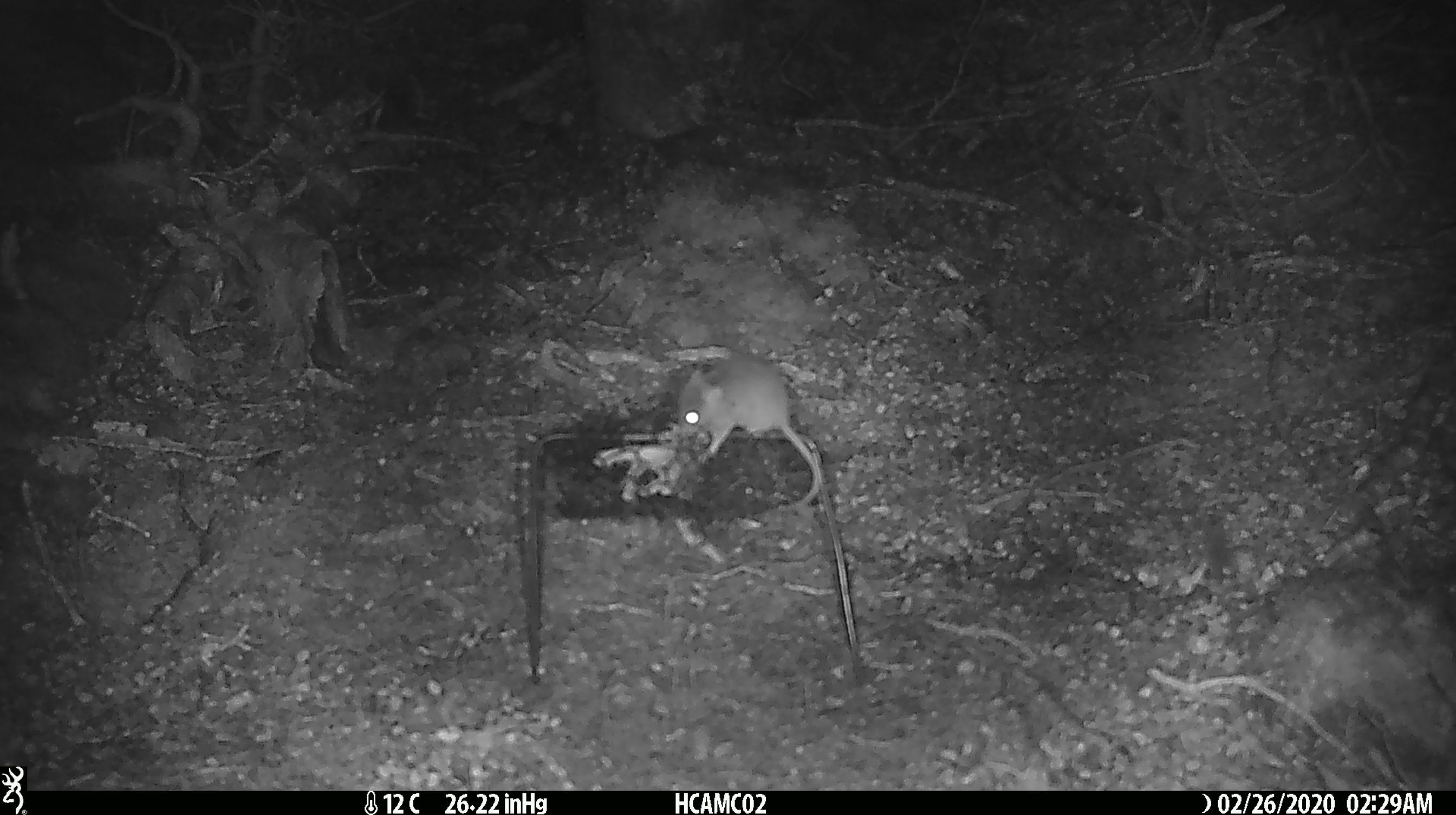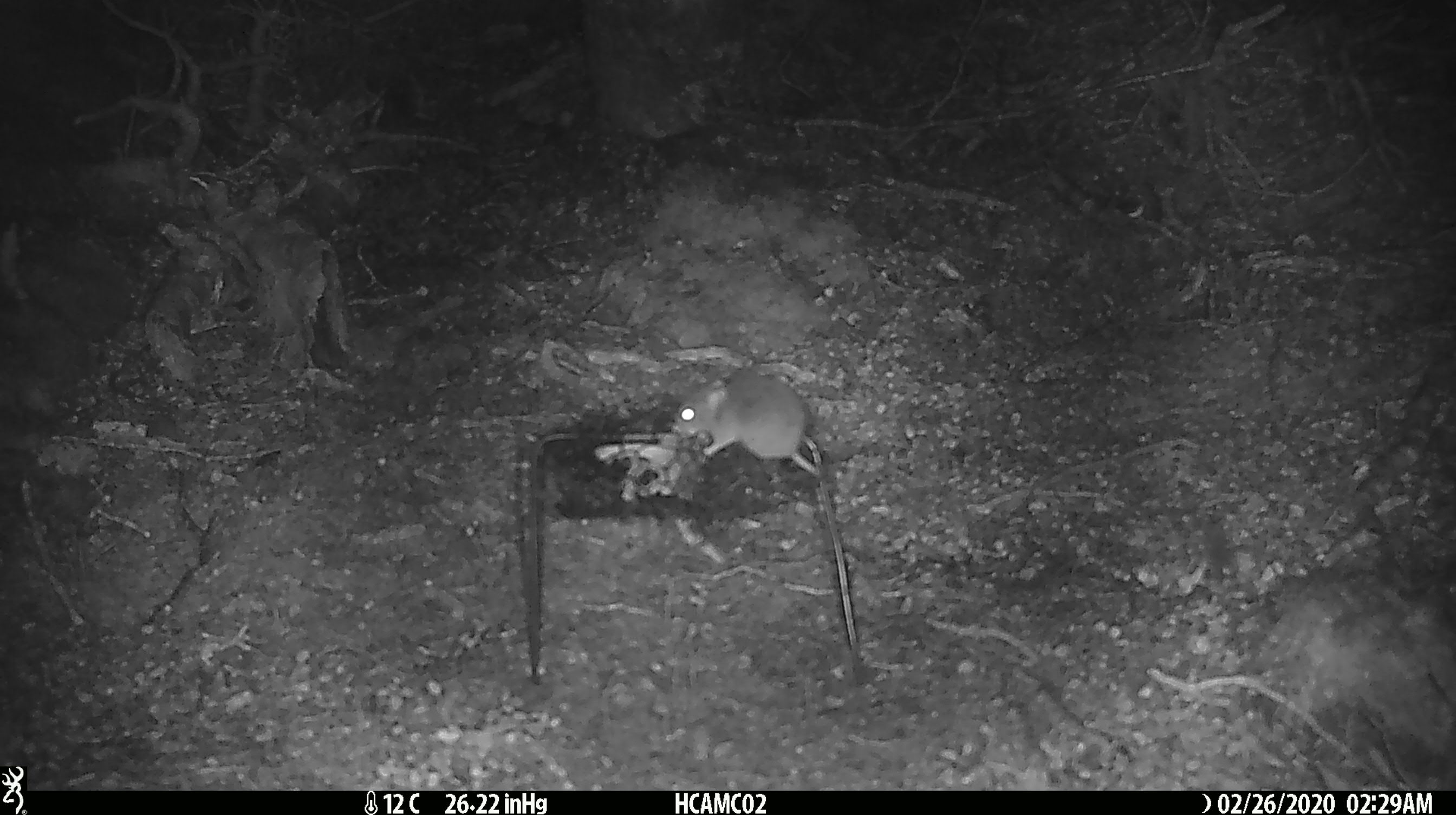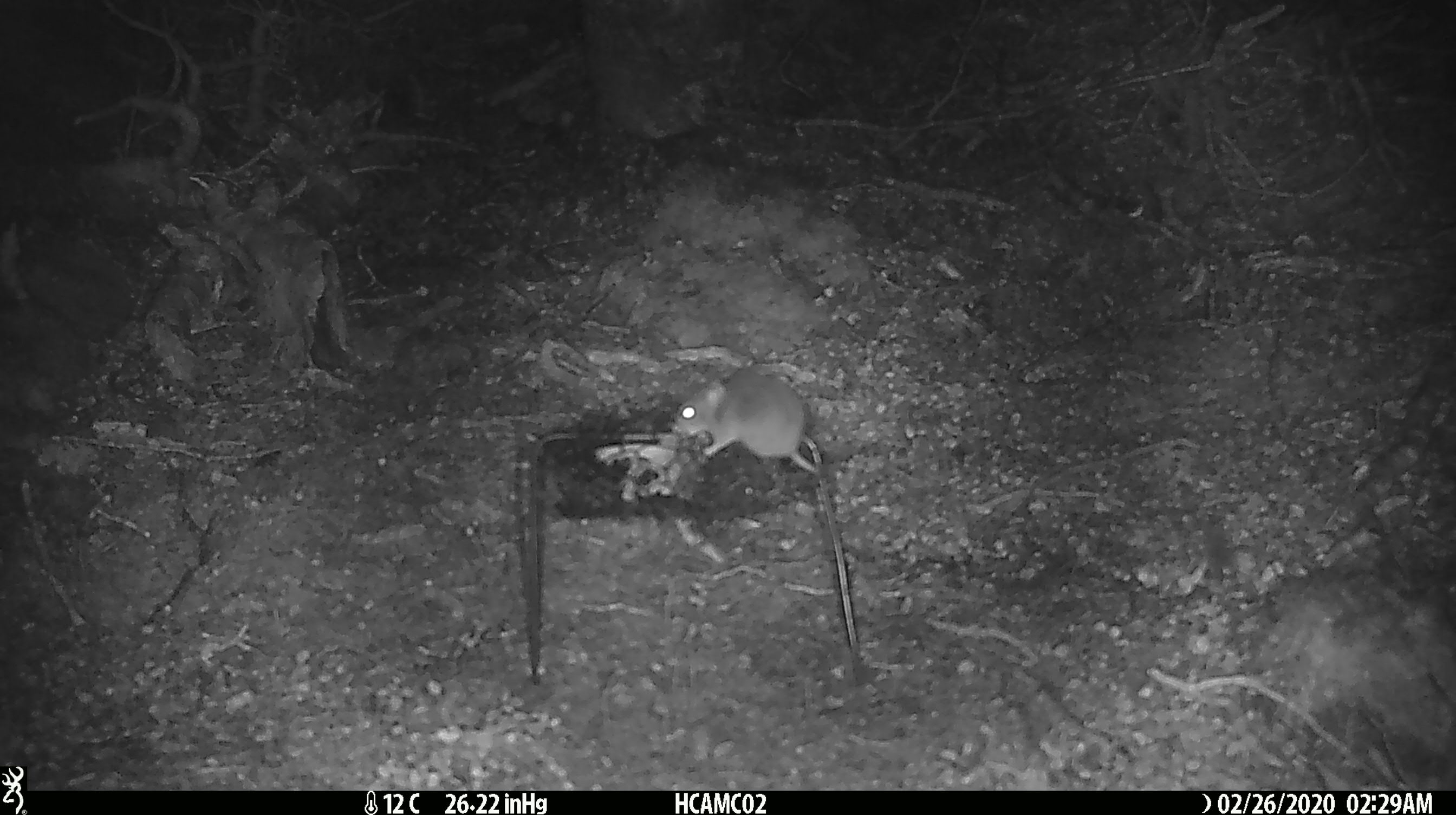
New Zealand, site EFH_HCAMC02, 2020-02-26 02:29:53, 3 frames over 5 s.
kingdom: Animalia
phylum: Chordata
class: Mammalia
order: Rodentia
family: Muridae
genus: Mus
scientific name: Mus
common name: mouse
Mouse (Mus).